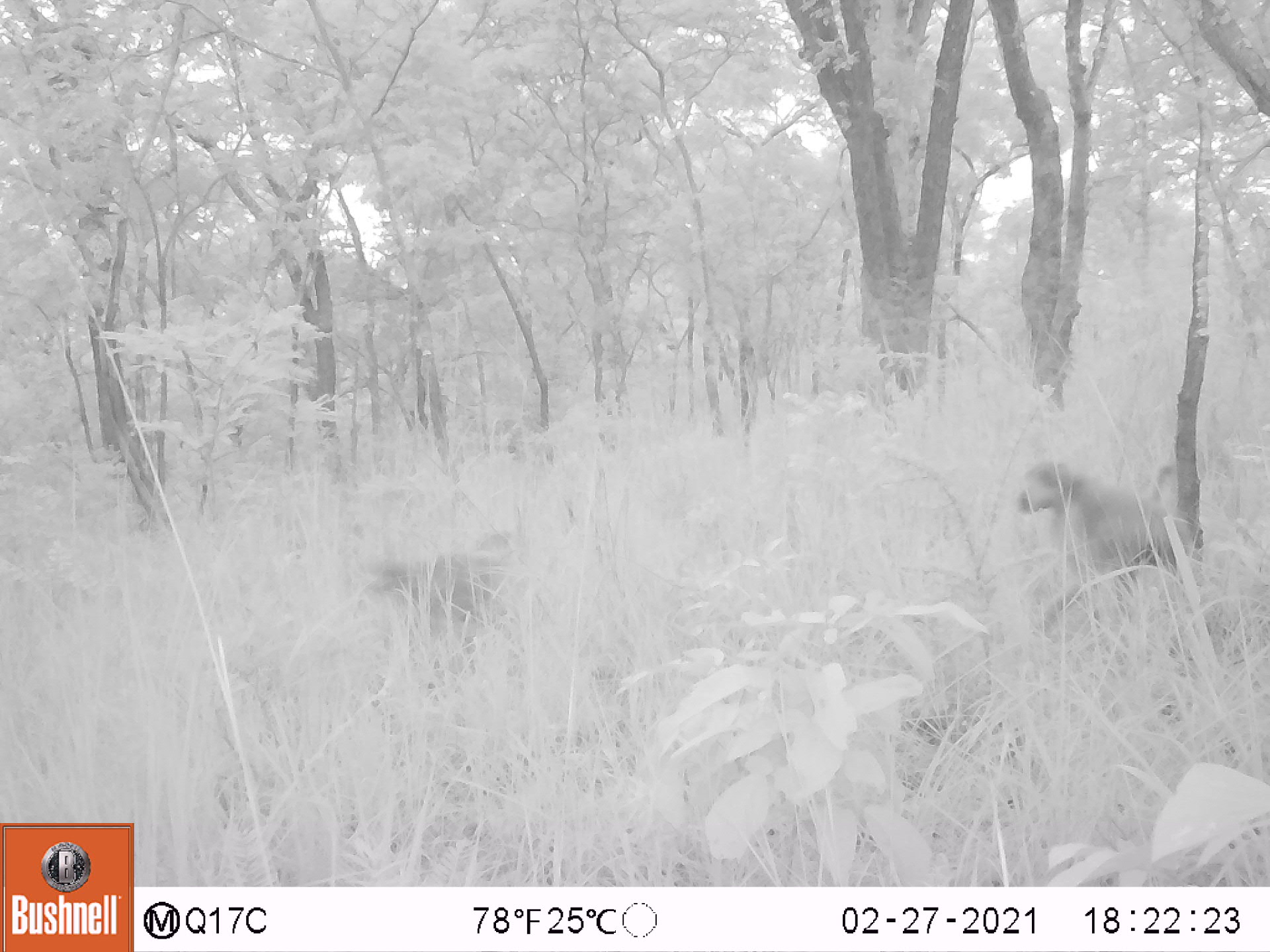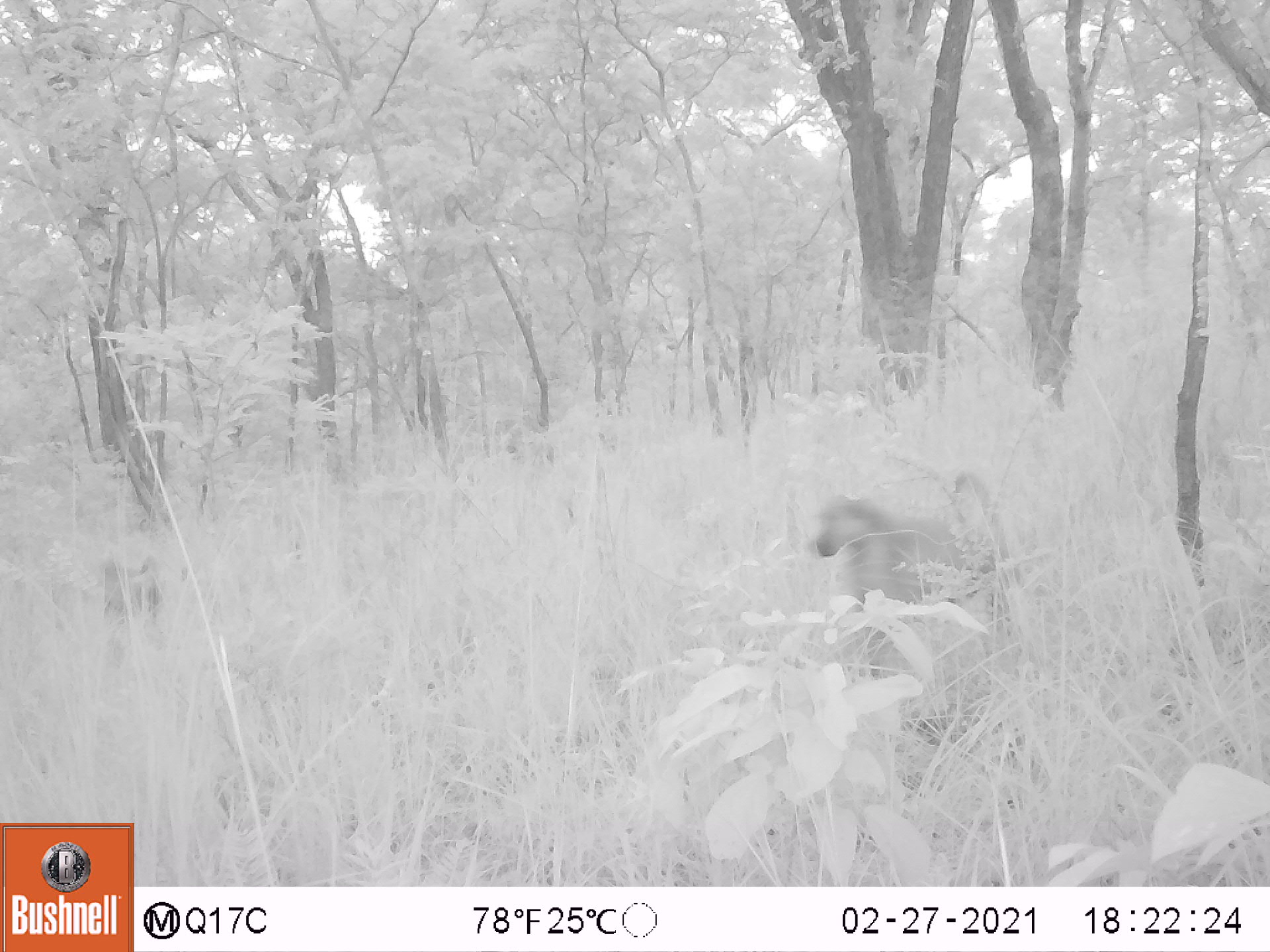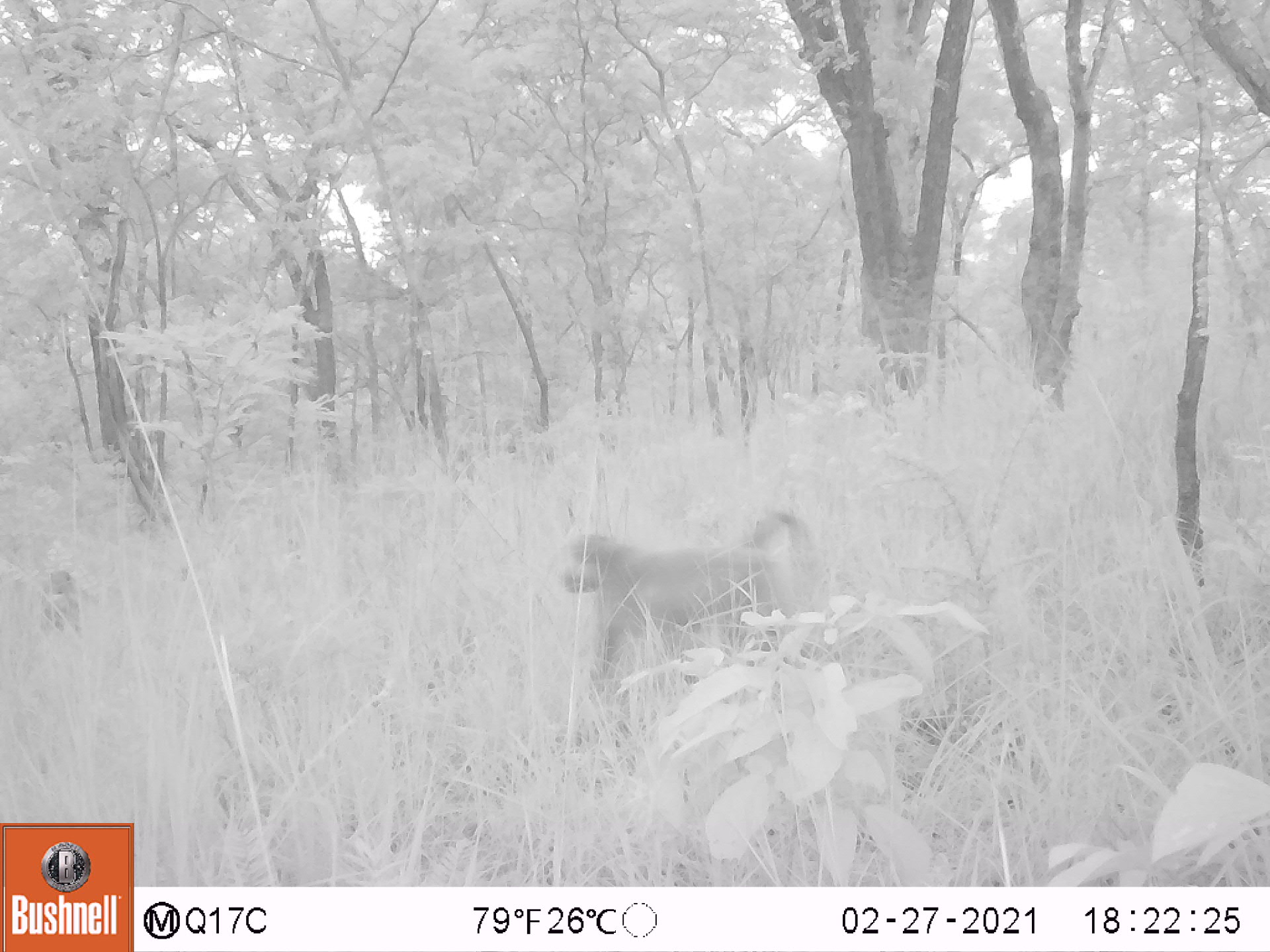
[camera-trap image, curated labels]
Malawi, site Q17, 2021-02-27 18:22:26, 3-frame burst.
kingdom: Animalia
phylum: Chordata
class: Mammalia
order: Primates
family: Cercopithecidae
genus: Papio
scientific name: Papio cynocephalus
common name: yellow baboon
Yellow baboon (Papio cynocephalus), count 2.